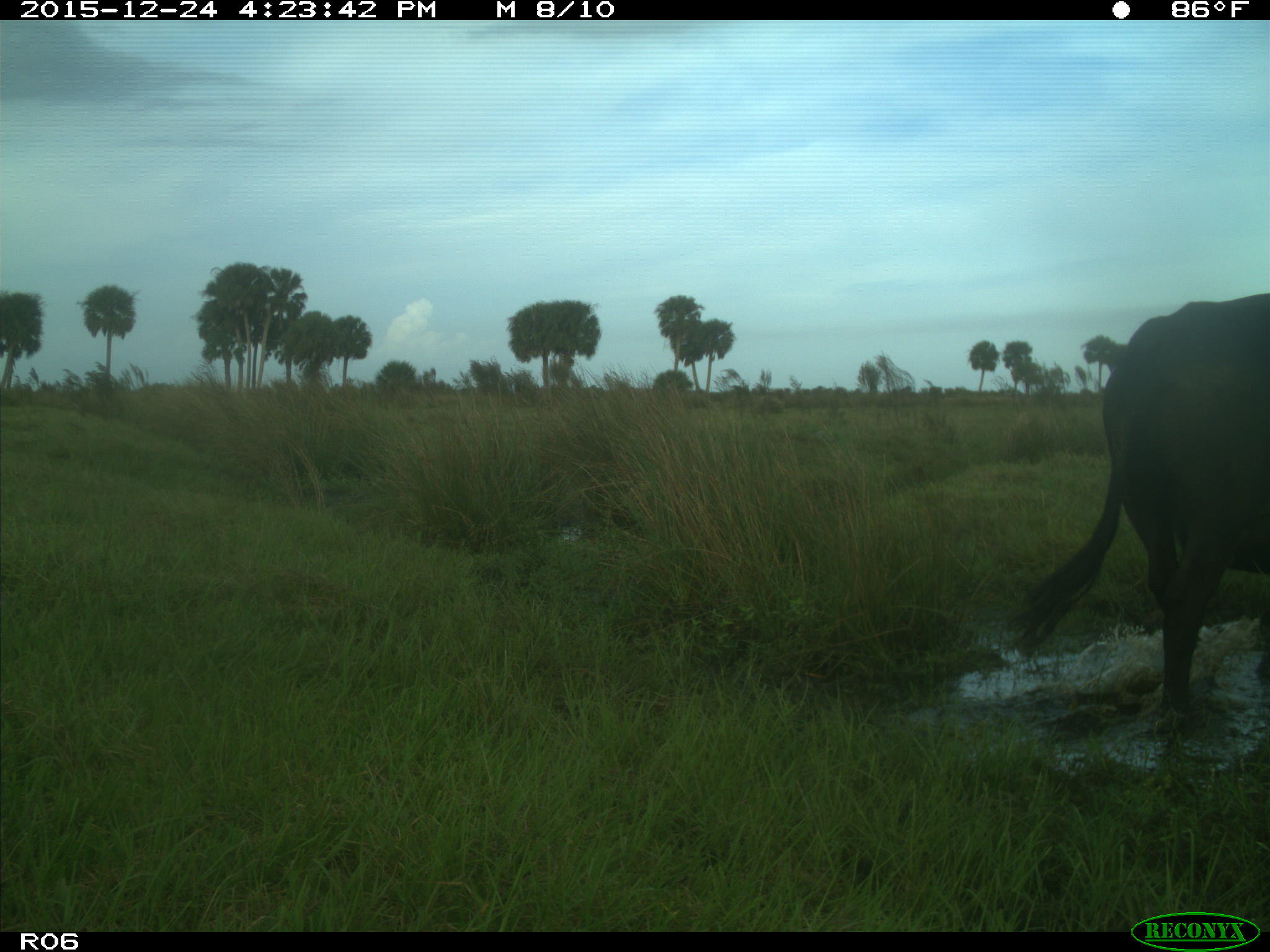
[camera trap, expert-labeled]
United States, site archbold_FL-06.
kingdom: Animalia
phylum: Chordata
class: Mammalia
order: Artiodactyla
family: Bovidae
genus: Bos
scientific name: Bos taurus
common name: domestic cow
Bos taurus (domestic cow).